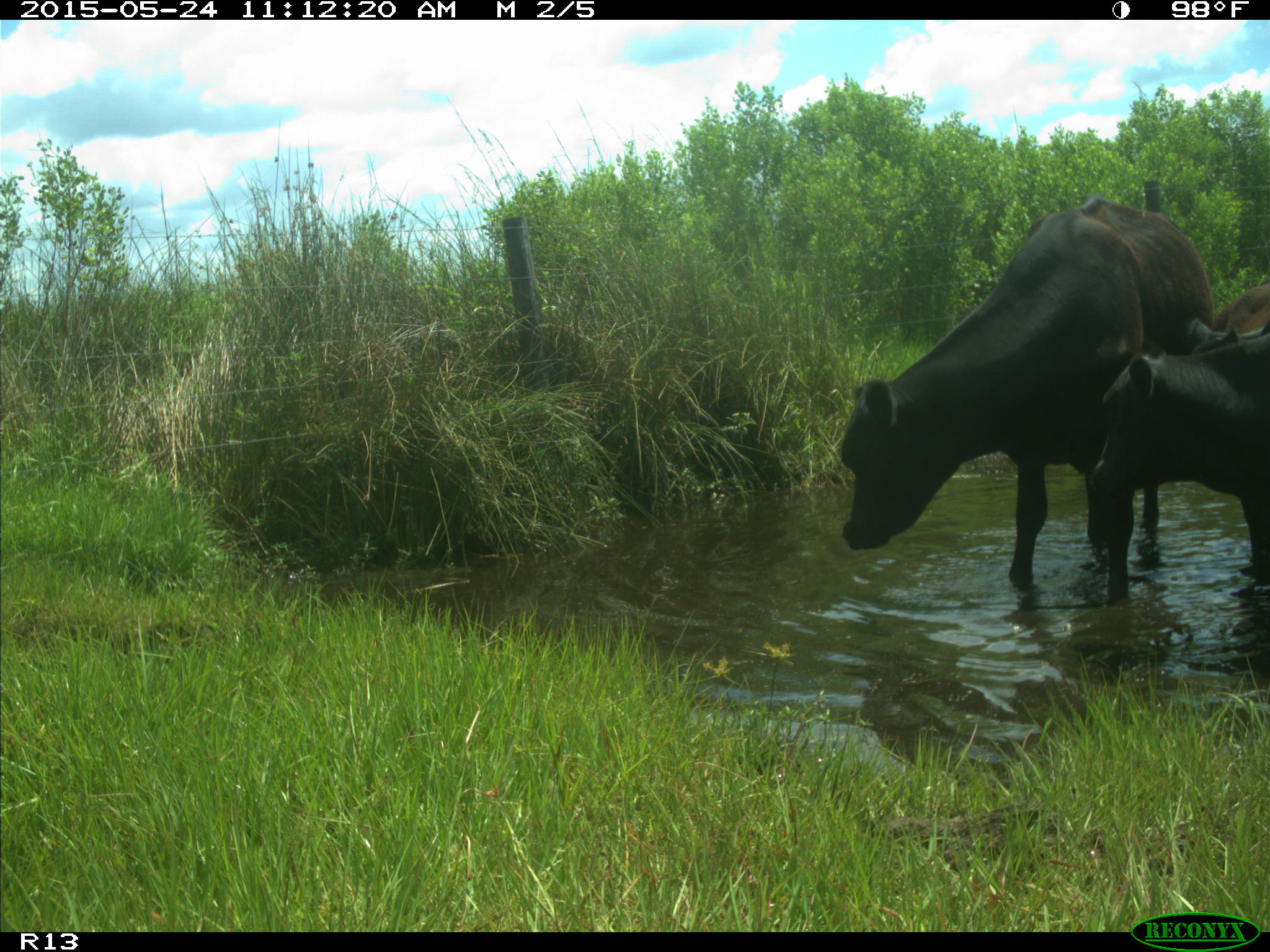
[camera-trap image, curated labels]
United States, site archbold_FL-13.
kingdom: Animalia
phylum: Chordata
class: Mammalia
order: Artiodactyla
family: Bovidae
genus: Bos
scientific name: Bos taurus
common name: domestic cow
Bos taurus (domestic cow).